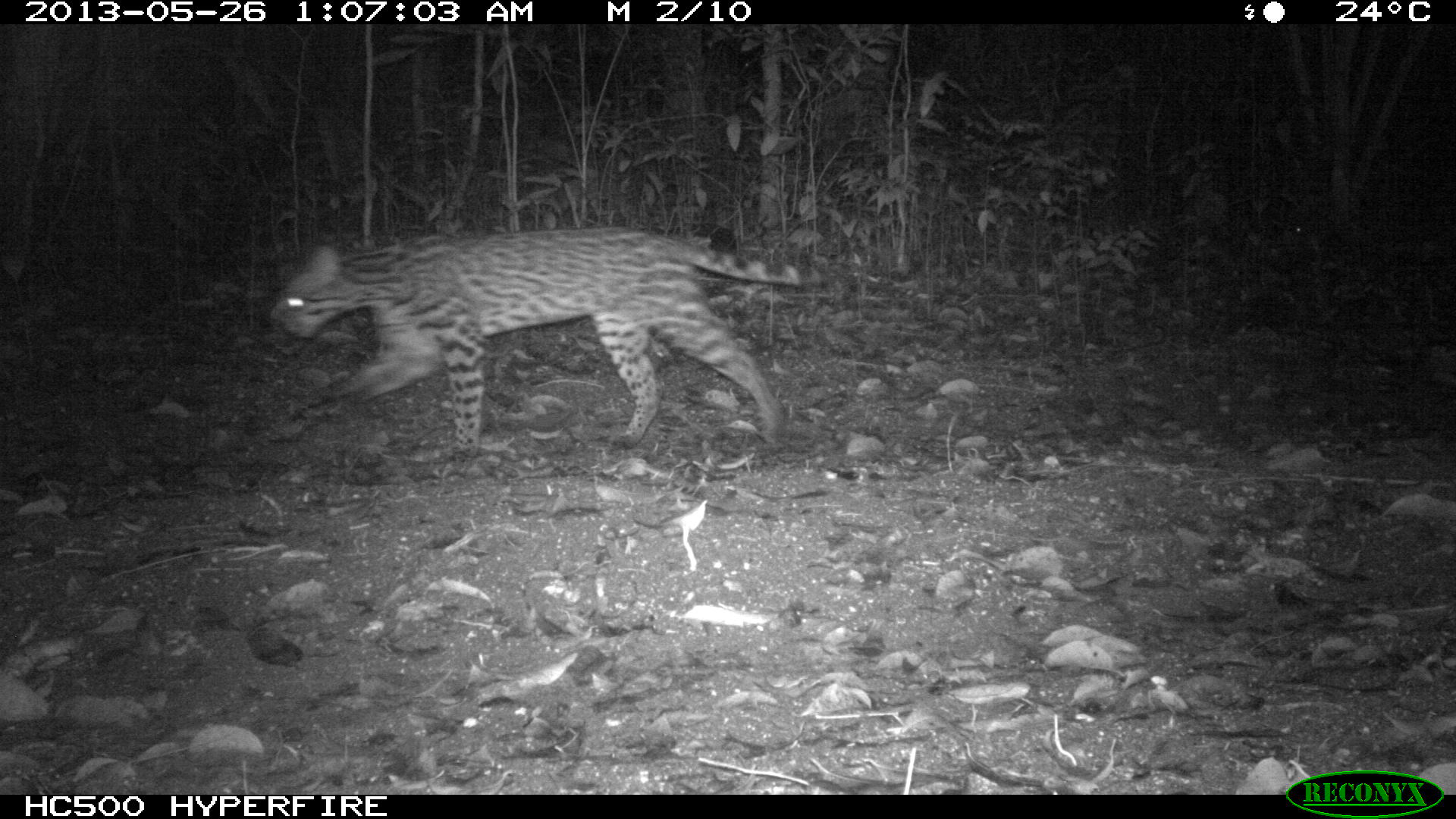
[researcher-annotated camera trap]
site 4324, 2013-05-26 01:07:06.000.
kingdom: Animalia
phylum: Chordata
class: Mammalia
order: Carnivora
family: Felidae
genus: Leopardus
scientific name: Leopardus pardalis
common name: ocelot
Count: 1.